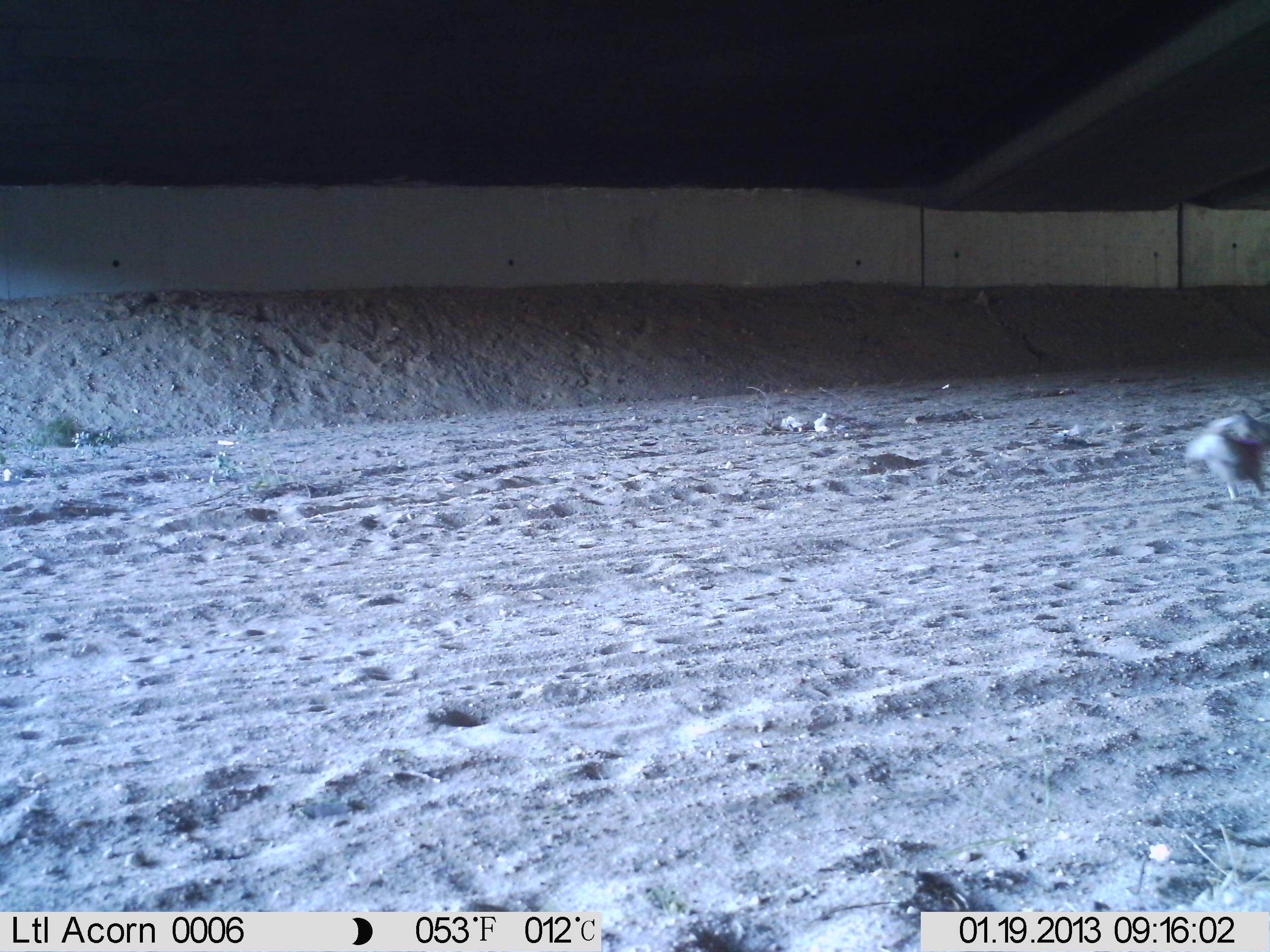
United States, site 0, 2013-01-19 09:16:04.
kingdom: Animalia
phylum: Chordata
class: Mammalia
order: Carnivora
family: Canidae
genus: Canis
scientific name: Canis familiaris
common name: domestic dog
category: dog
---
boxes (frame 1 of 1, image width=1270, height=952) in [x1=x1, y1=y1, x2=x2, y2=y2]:
dog: [x1=1162, y1=400, x2=1268, y2=517]